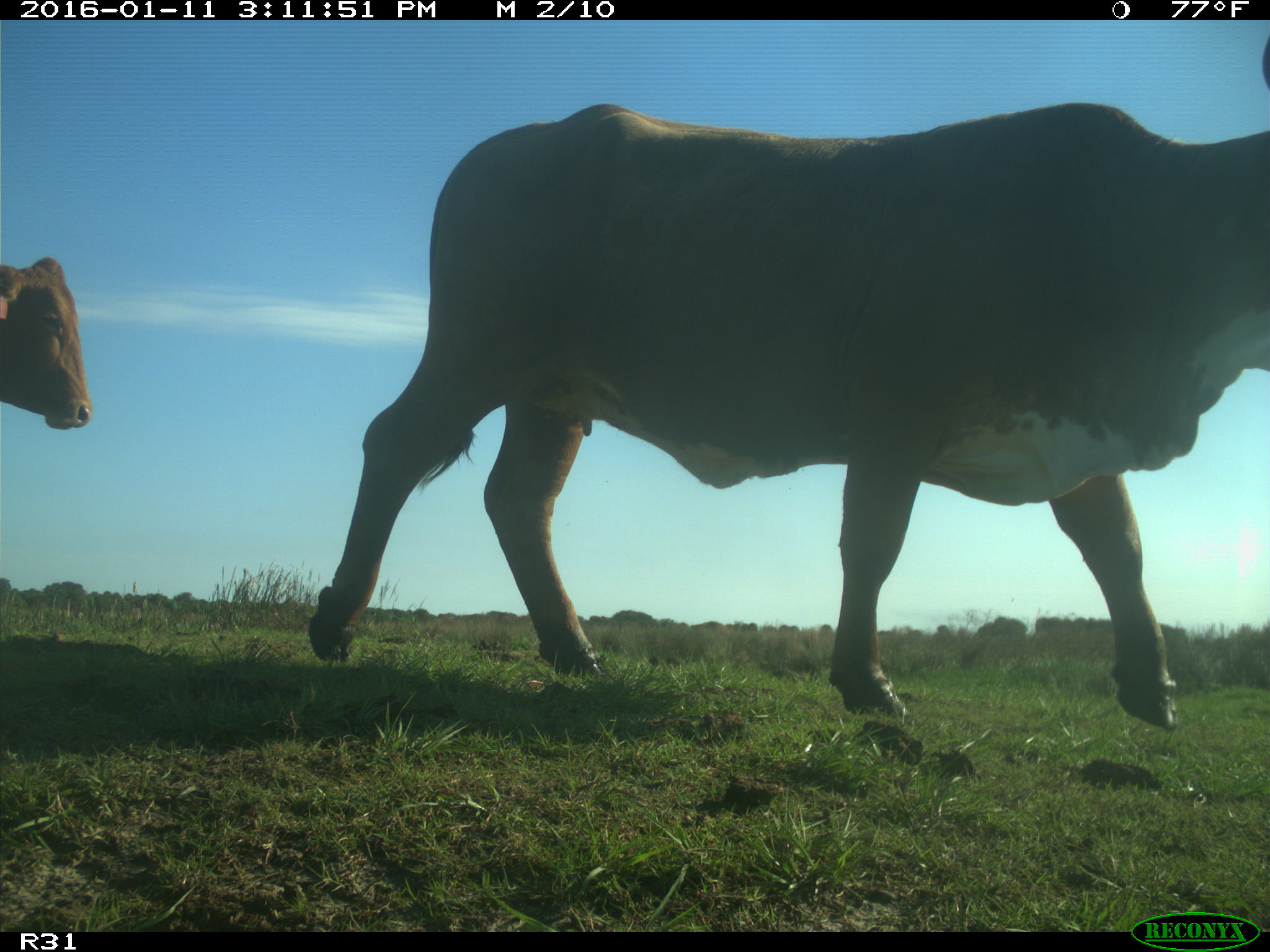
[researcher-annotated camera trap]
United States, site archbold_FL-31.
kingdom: Animalia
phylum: Chordata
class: Mammalia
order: Artiodactyla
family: Bovidae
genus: Bos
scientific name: Bos taurus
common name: domestic cow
Bos taurus (domestic cow).